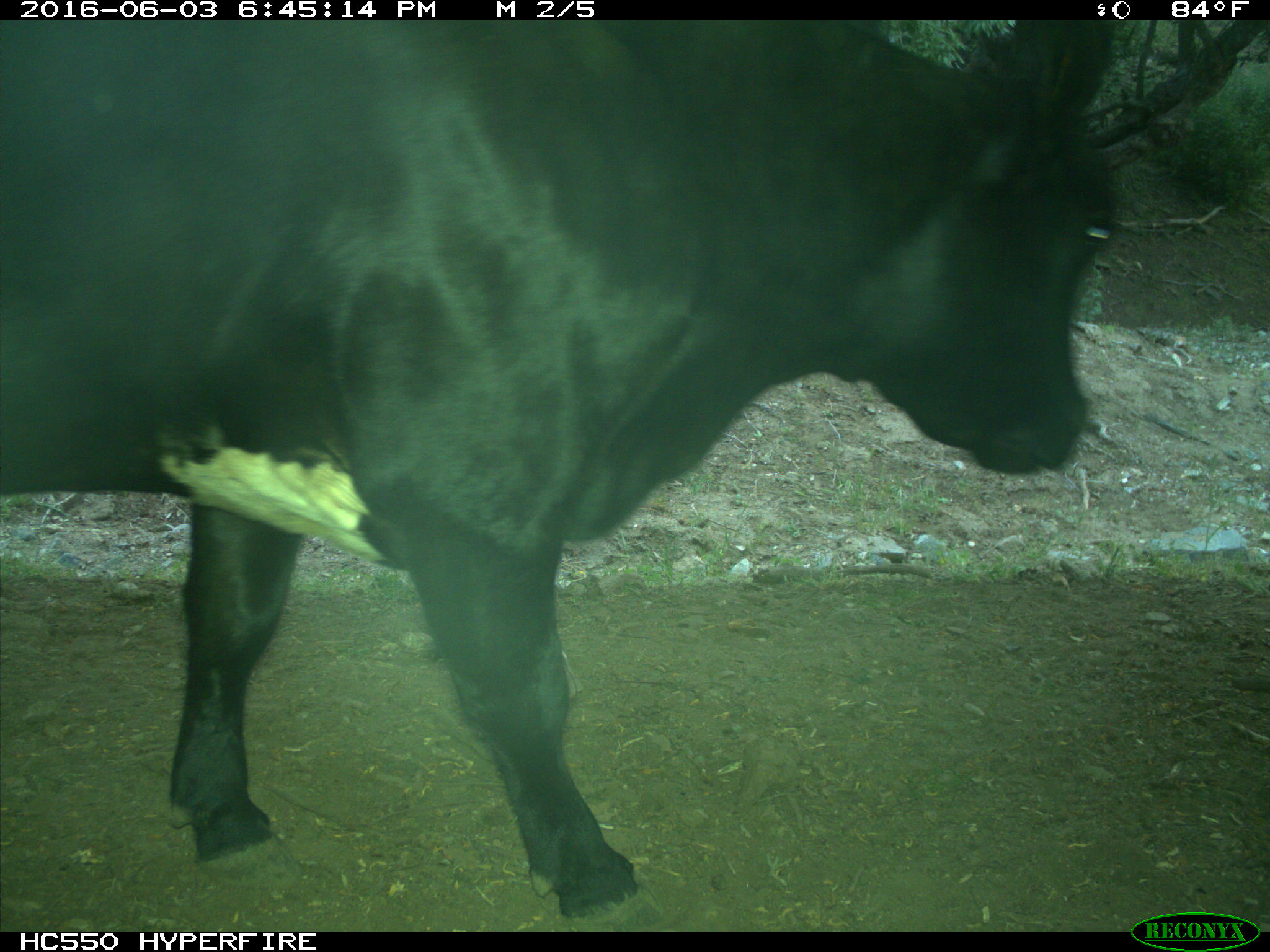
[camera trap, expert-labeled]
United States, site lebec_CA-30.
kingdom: Animalia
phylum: Chordata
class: Mammalia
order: Artiodactyla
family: Bovidae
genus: Bos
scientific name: Bos taurus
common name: domestic cow